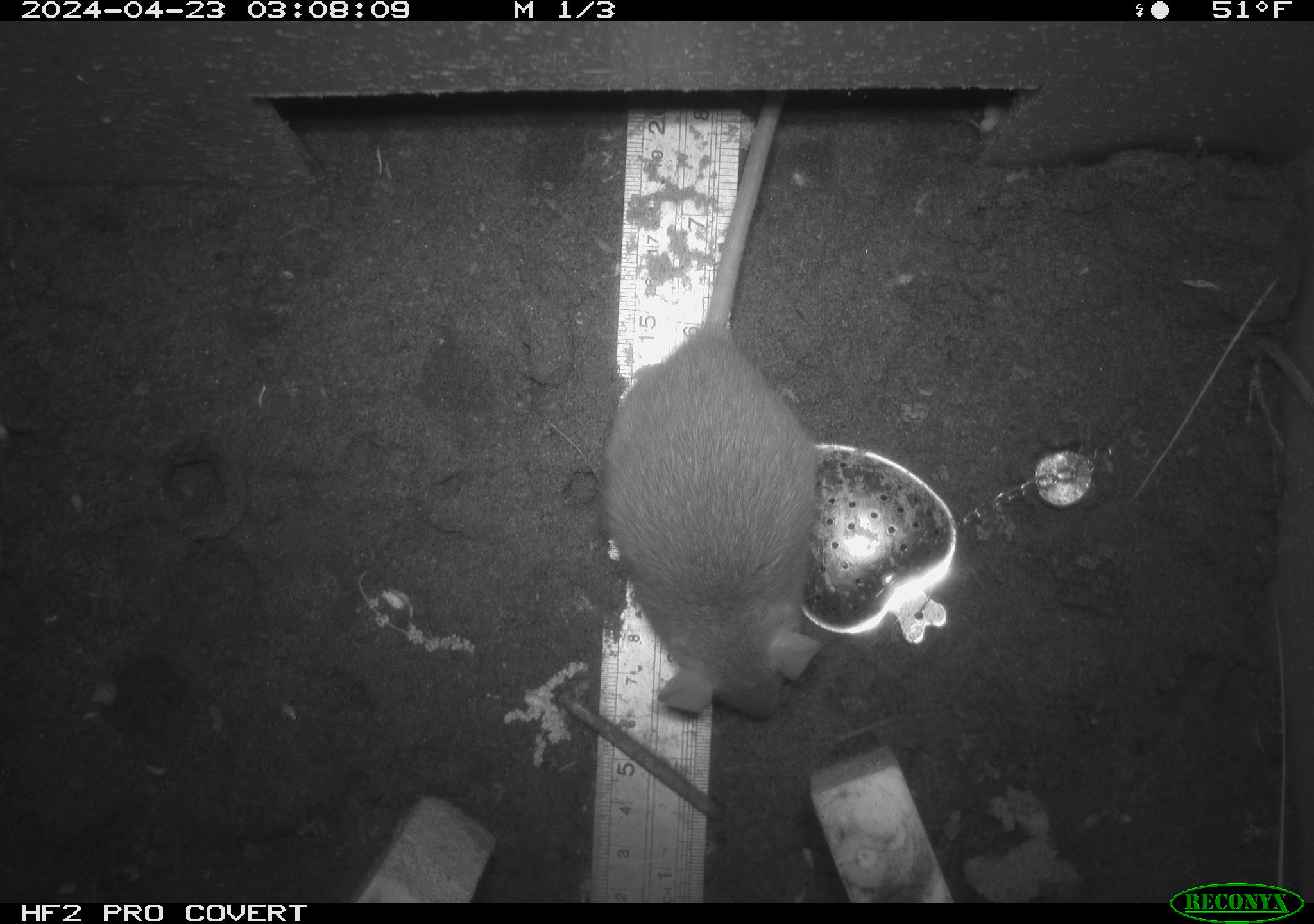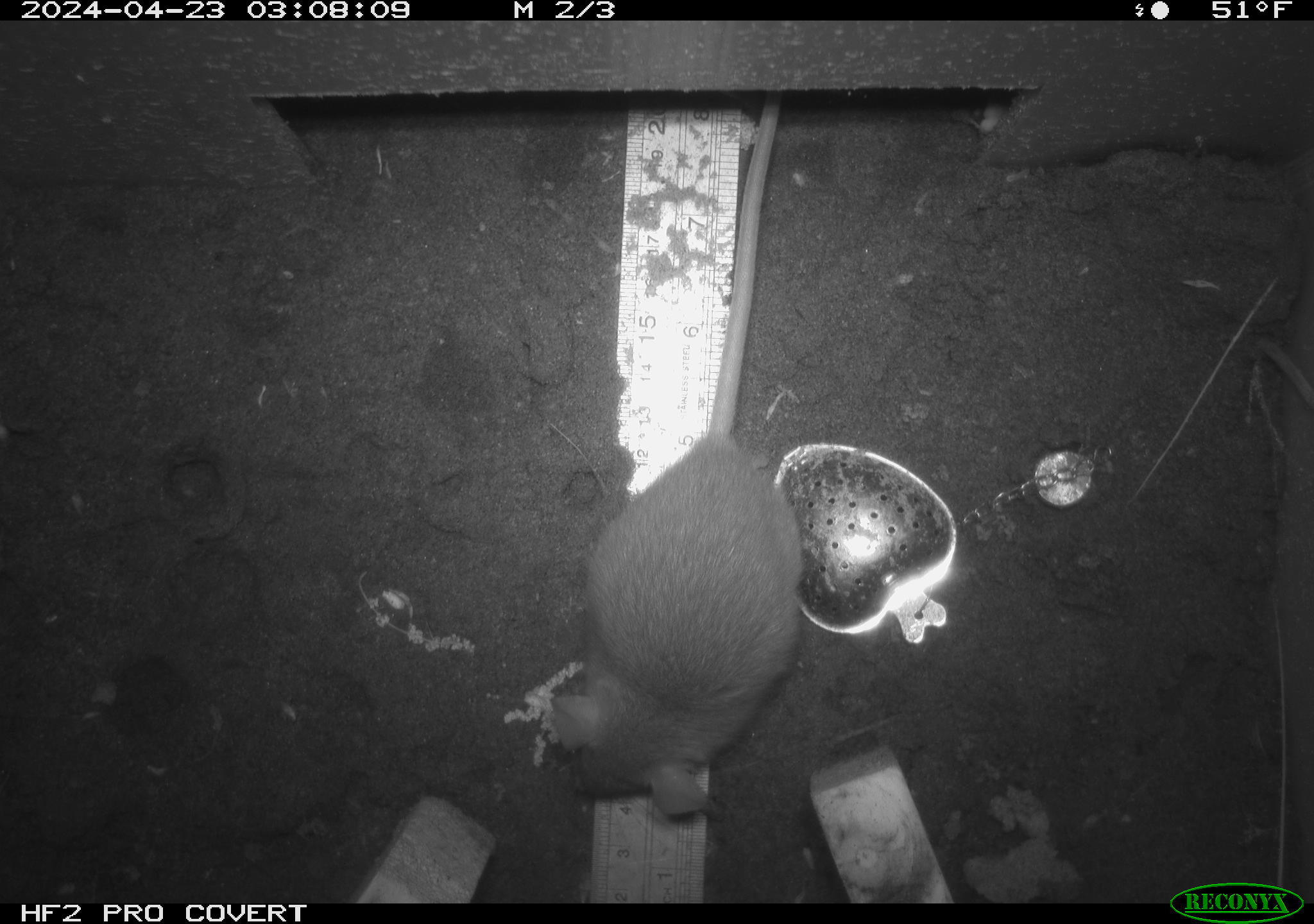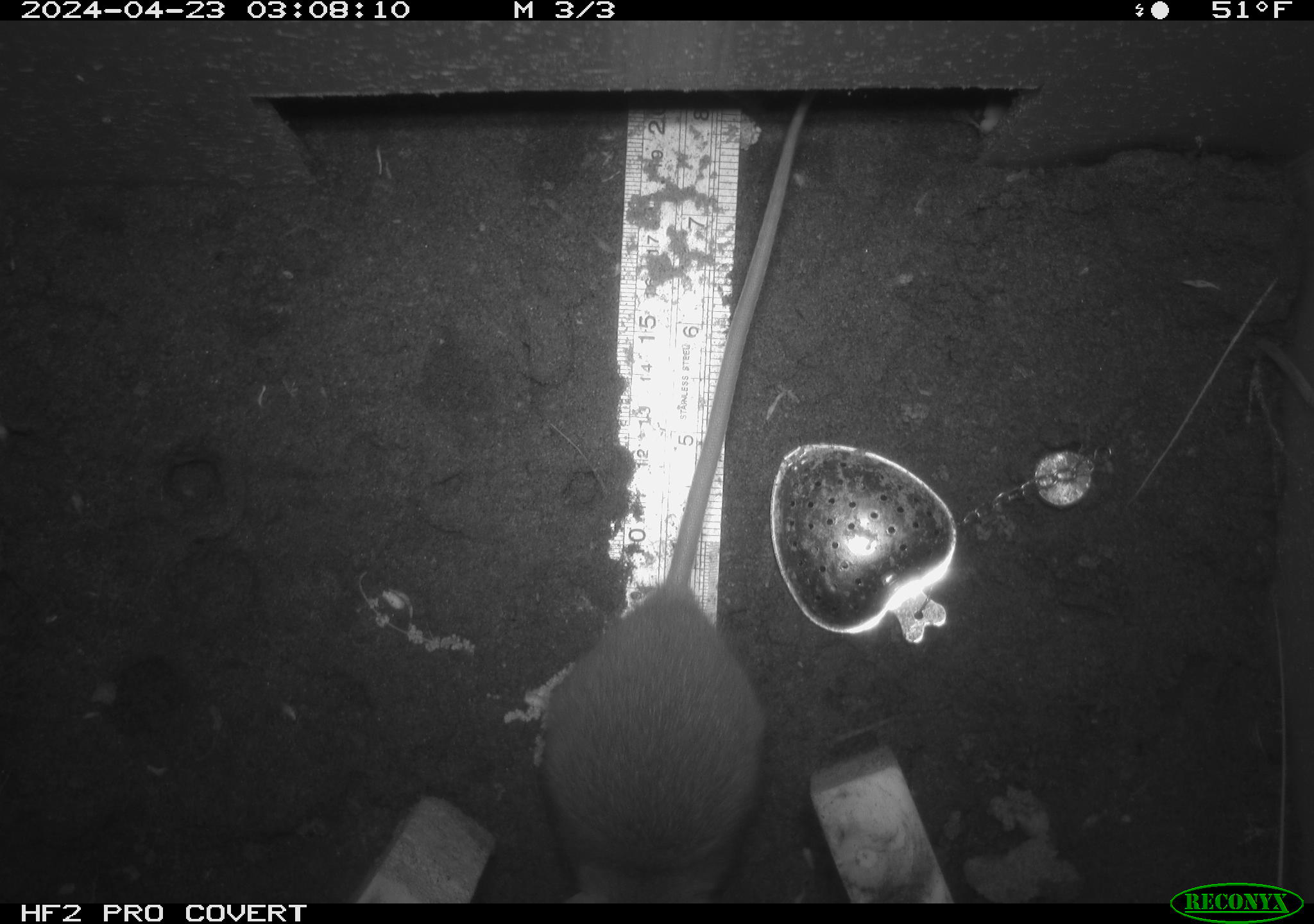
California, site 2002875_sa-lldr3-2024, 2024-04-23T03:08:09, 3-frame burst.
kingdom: Animalia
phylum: Chordata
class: Mammalia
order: Rodentia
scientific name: Rodentia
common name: rodent